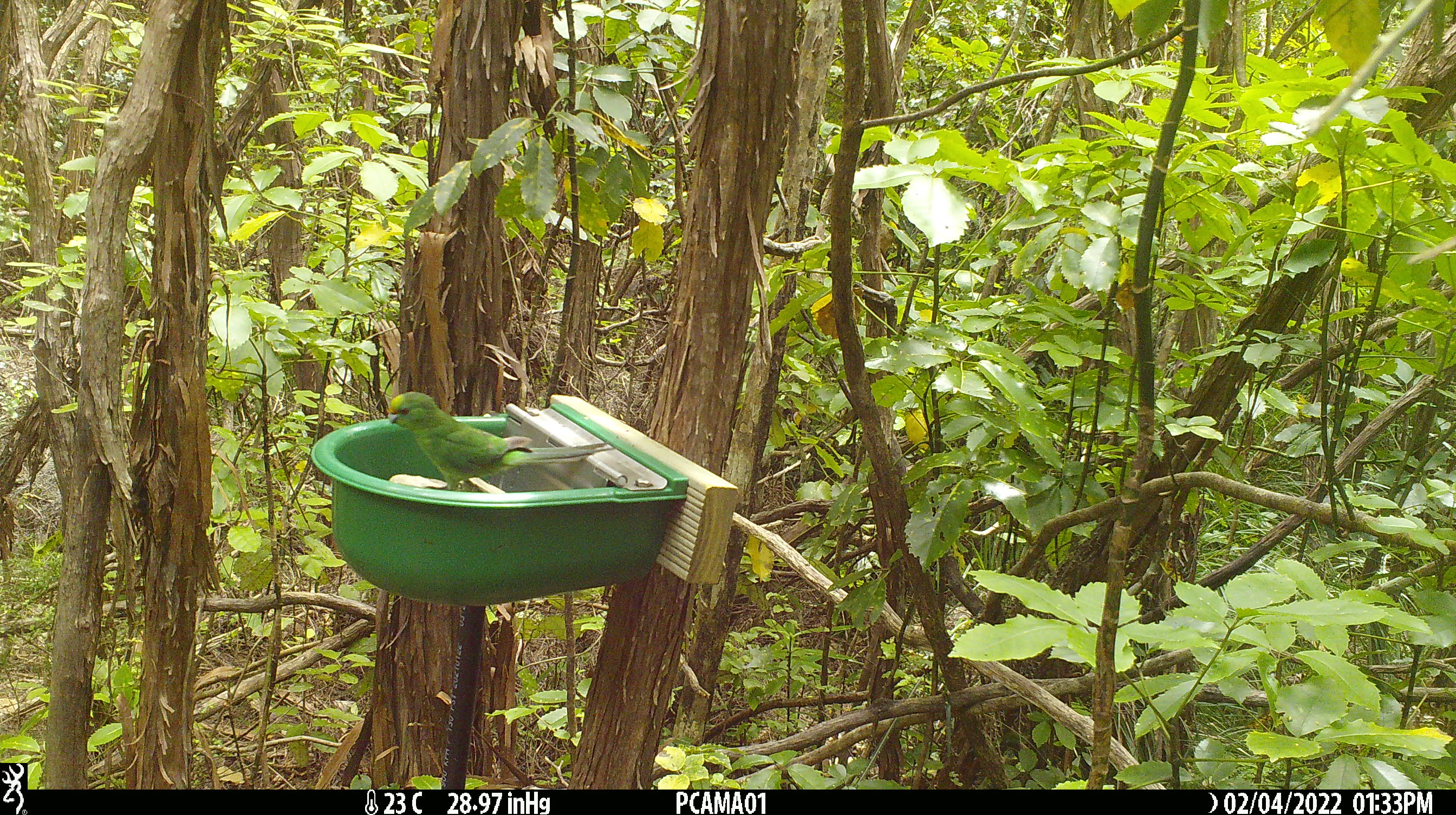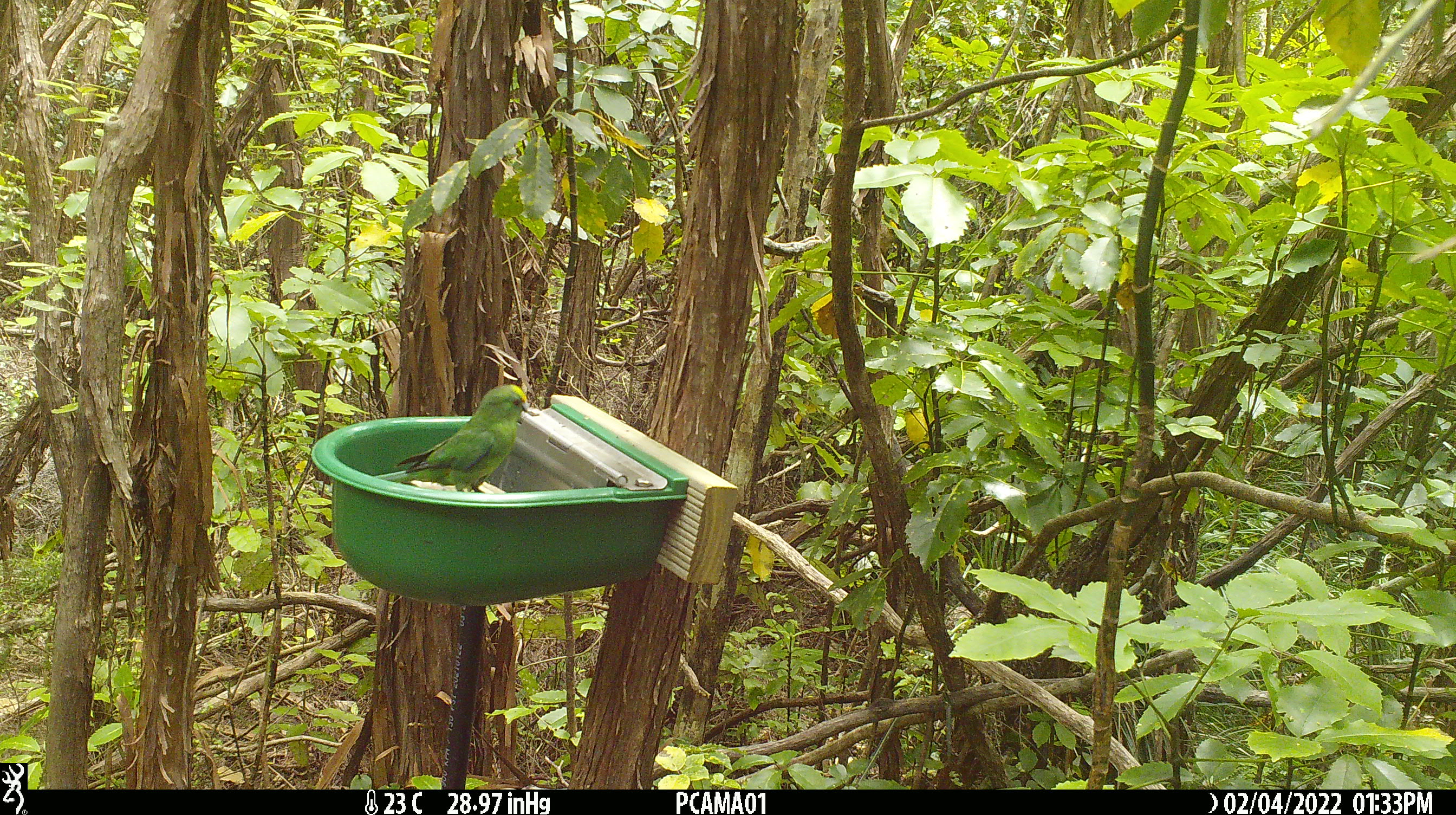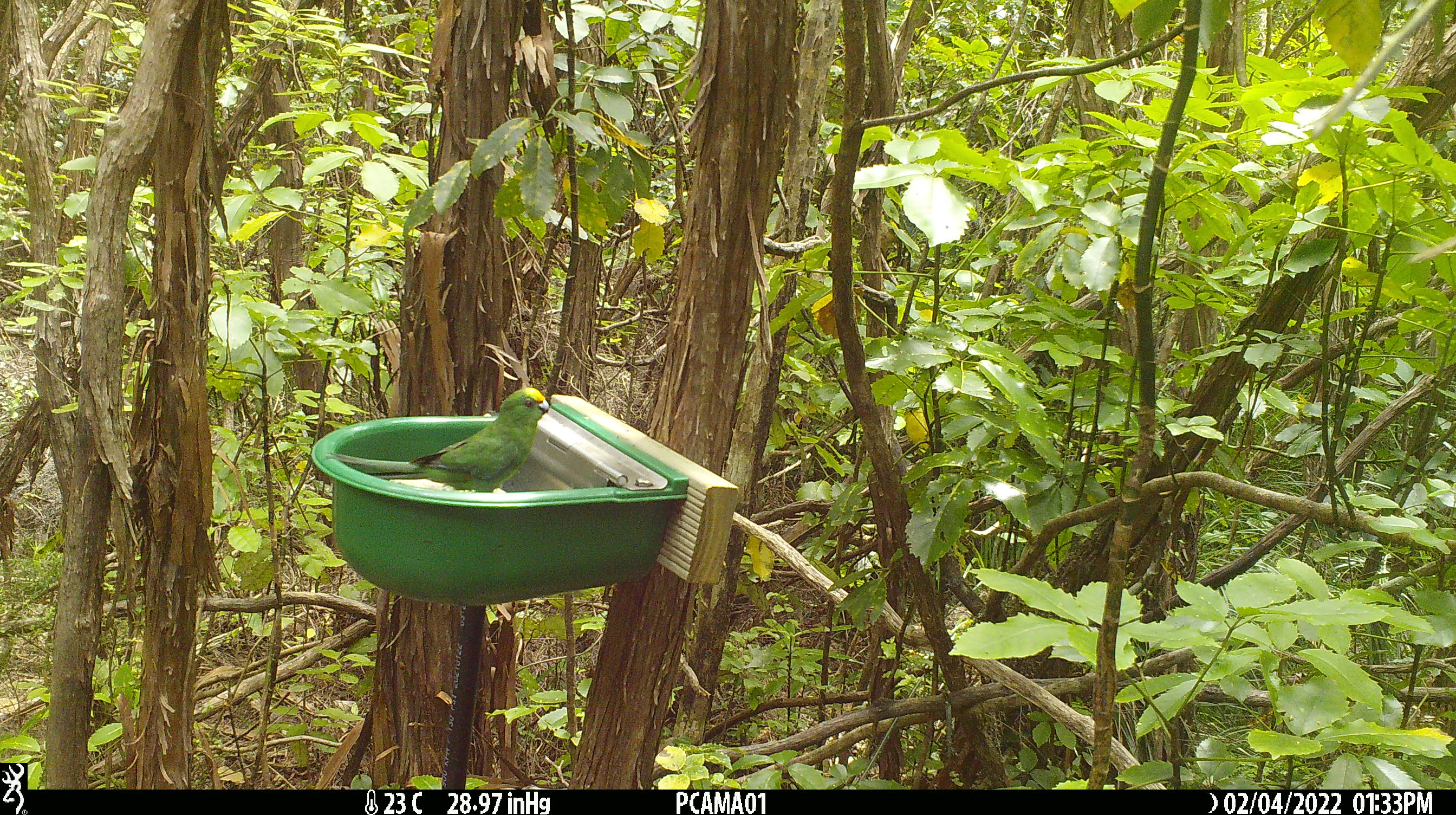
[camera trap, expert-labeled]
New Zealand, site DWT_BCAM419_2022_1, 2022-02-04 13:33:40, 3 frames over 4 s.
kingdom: Animalia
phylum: Chordata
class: Aves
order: Psittaciformes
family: Psittaculidae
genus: Cyanoramphus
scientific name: Cyanoramphus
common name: parakeet